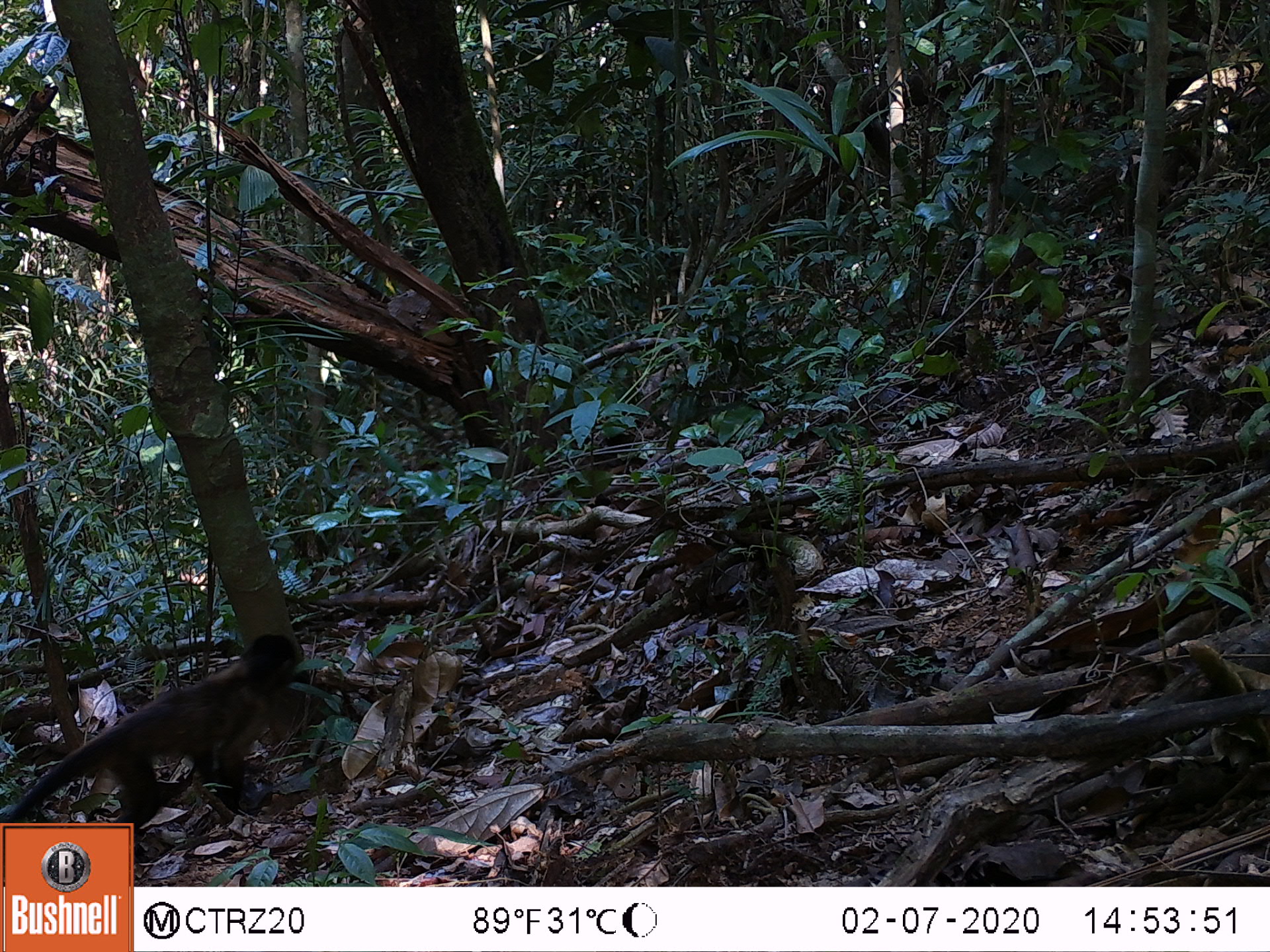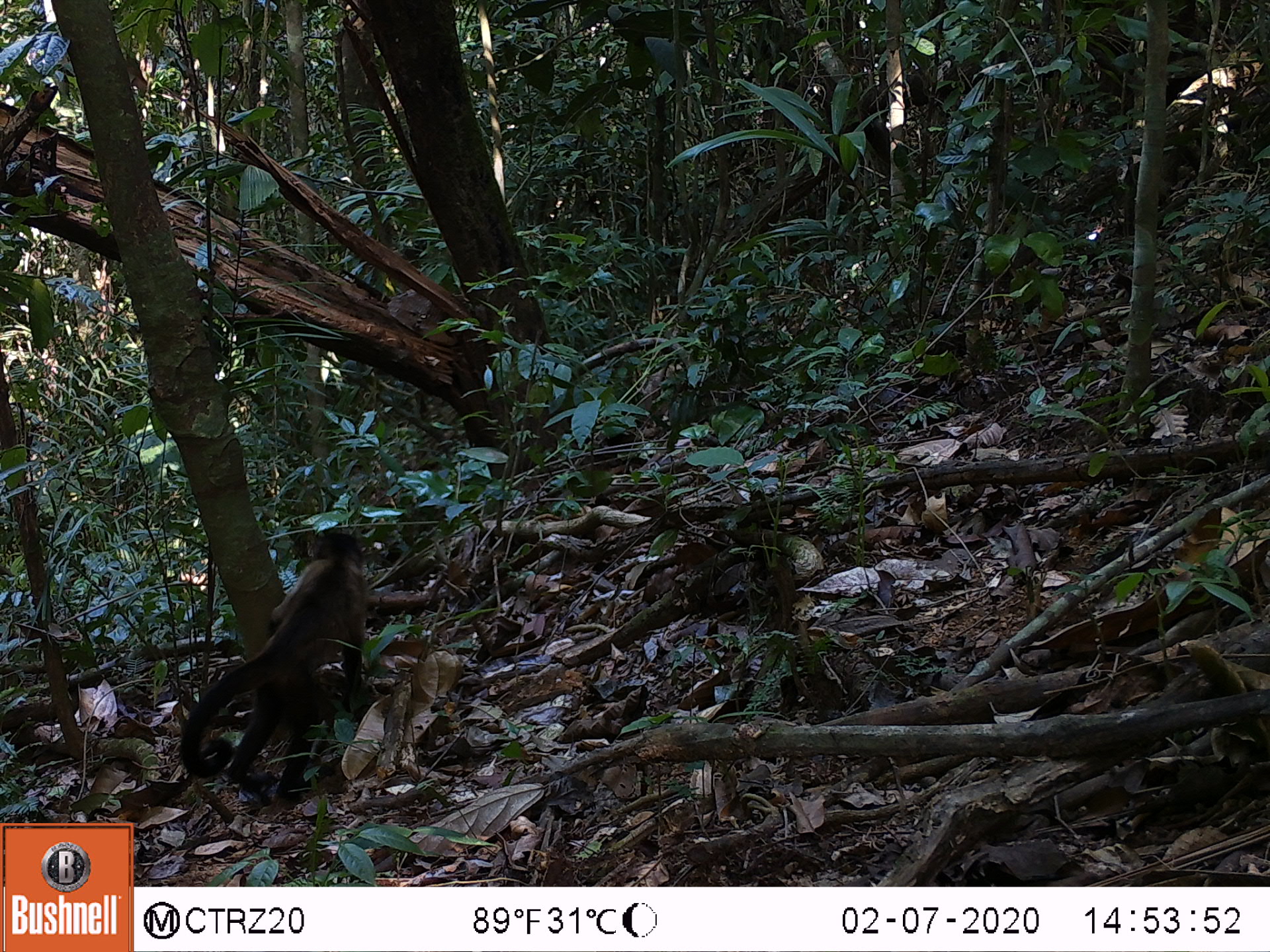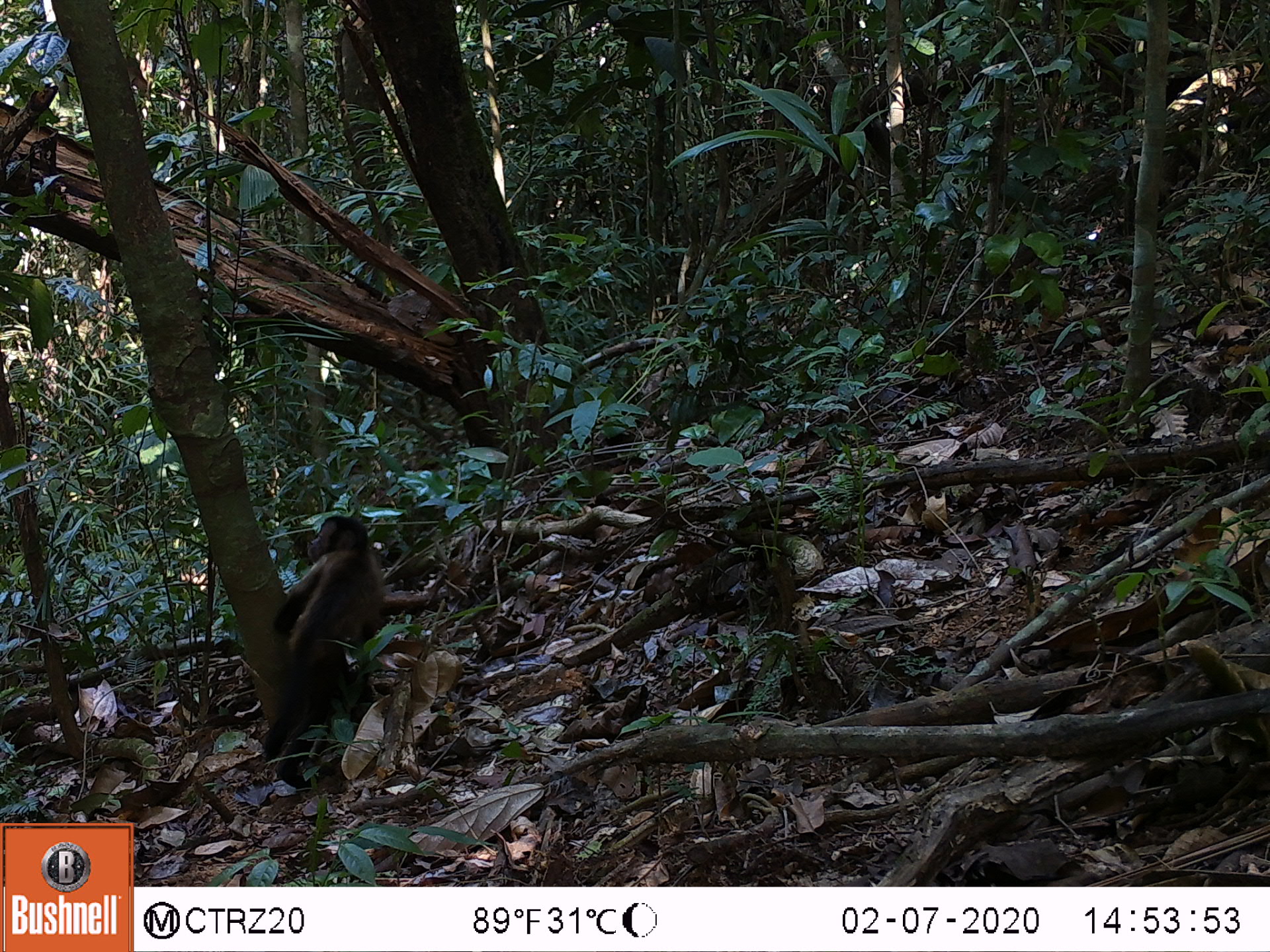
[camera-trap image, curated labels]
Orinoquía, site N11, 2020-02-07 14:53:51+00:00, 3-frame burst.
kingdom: Animalia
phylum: Chordata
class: Mammalia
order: Primates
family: Cebidae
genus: Sapajus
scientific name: Sapajus apella margaritae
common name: margarita island capuchin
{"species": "margarita island capuchin (Sapajus apella margaritae)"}